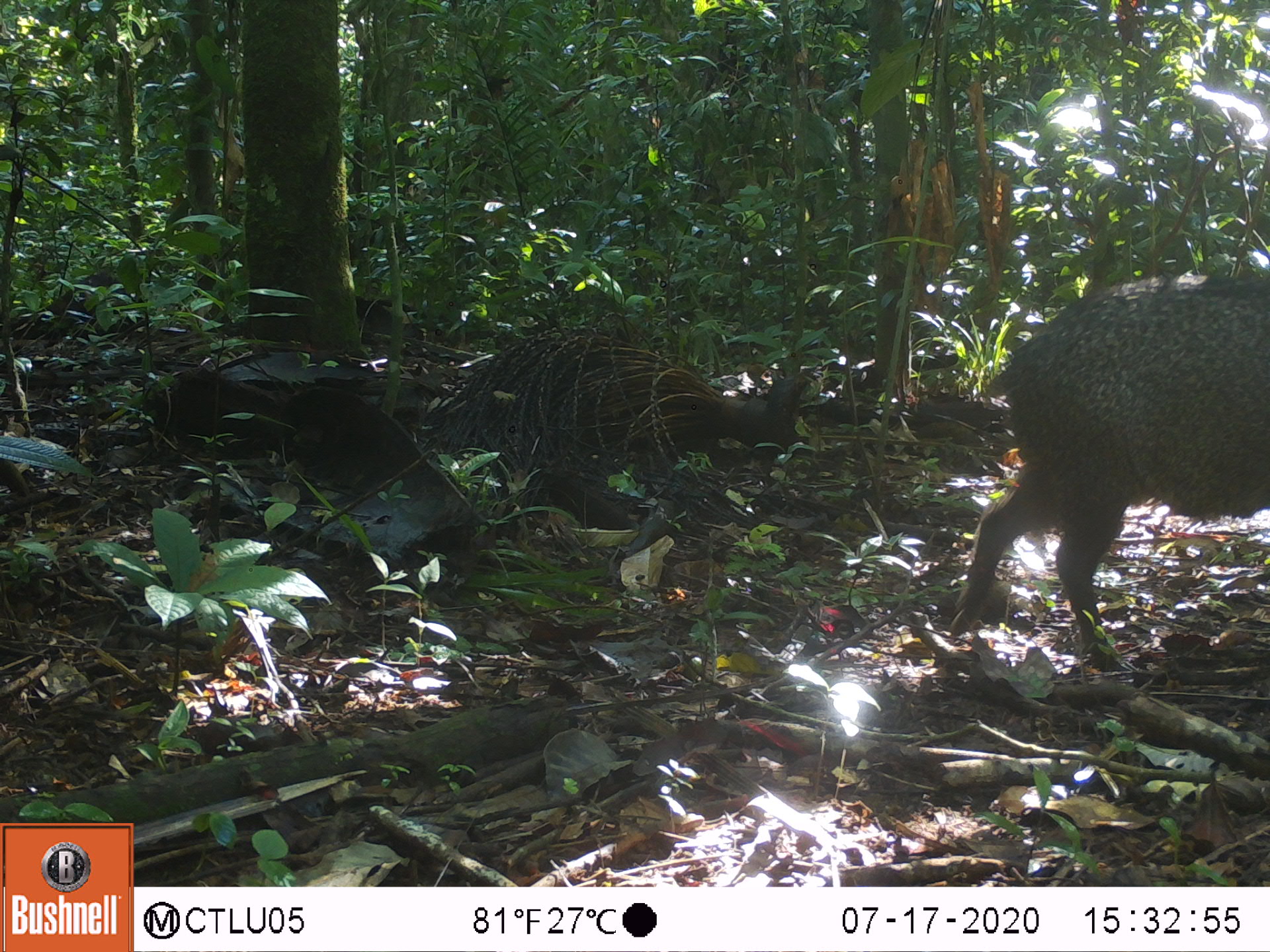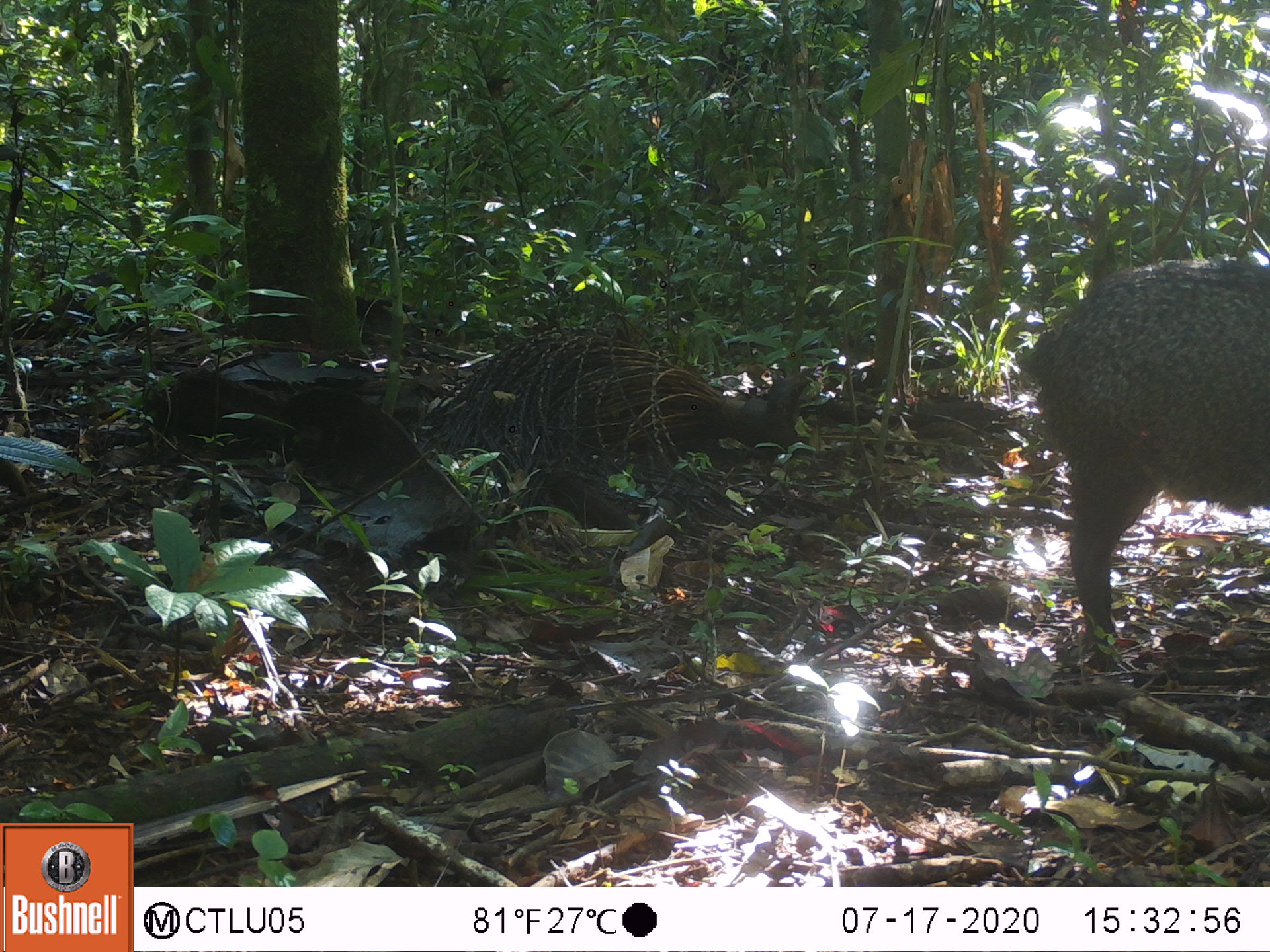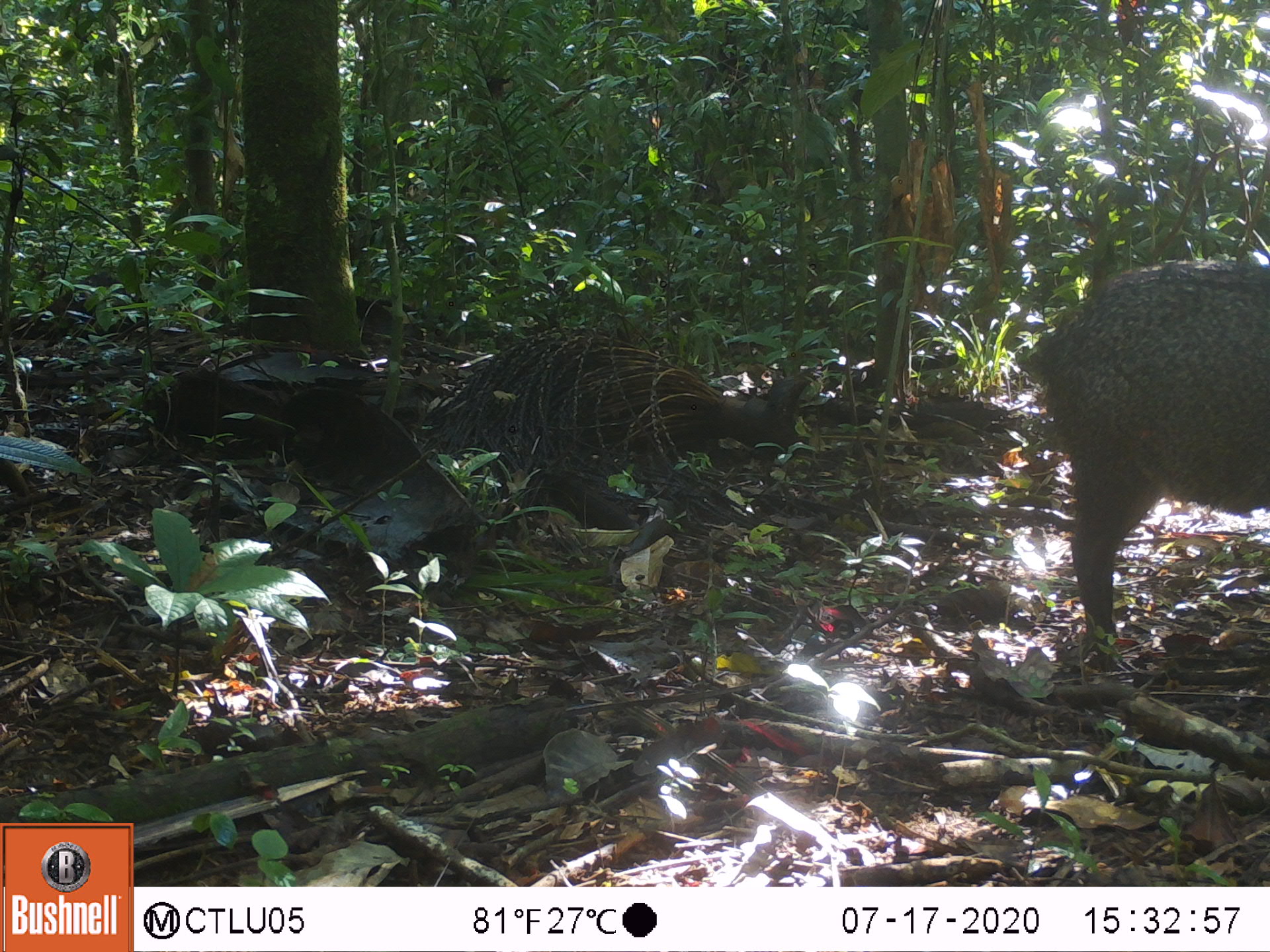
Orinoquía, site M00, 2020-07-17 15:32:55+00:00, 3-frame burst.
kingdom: Animalia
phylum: Chordata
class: Mammalia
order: Artiodactyla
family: Tayassuidae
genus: Pecari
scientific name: Pecari tajacu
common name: collared peccary